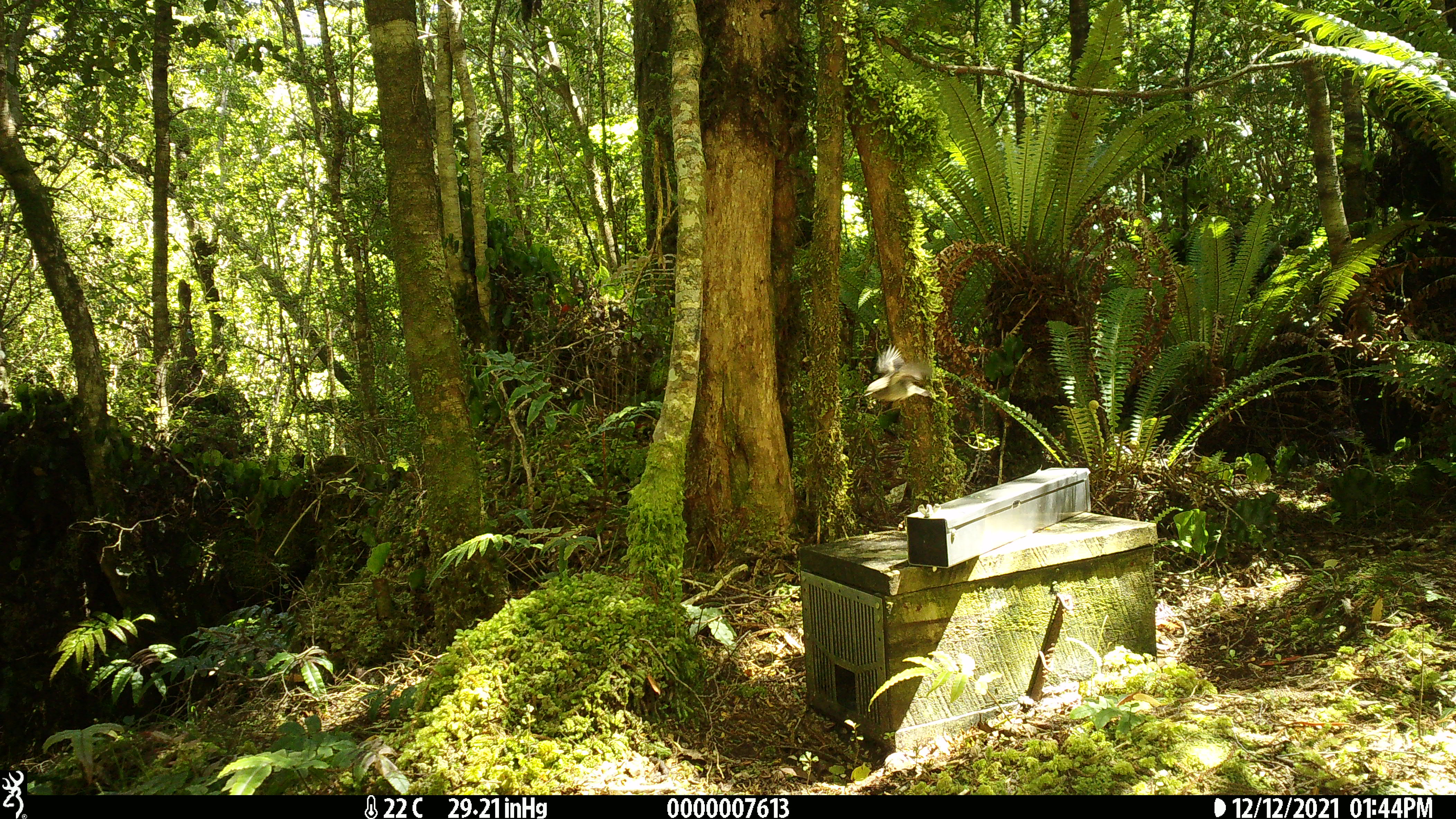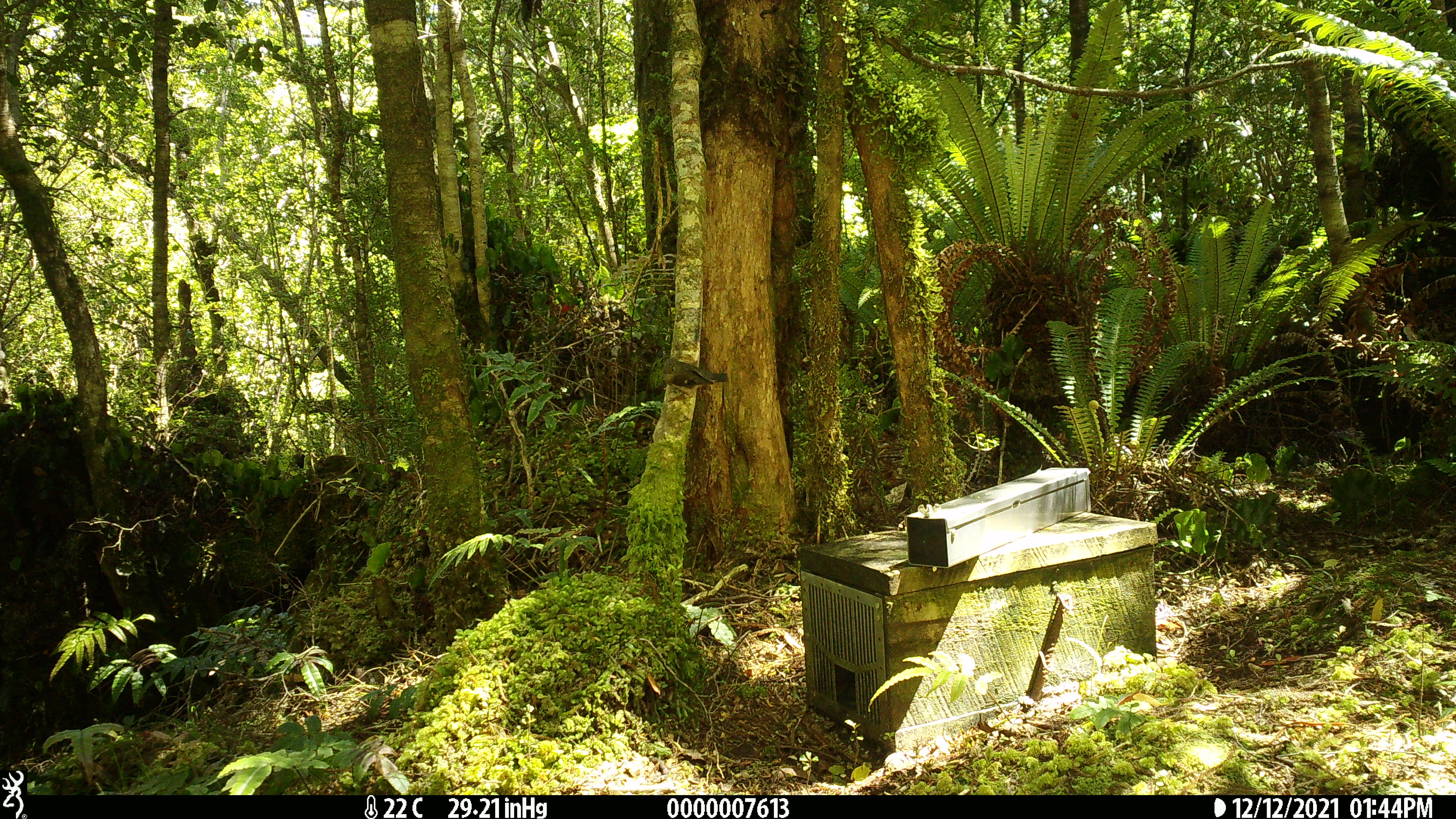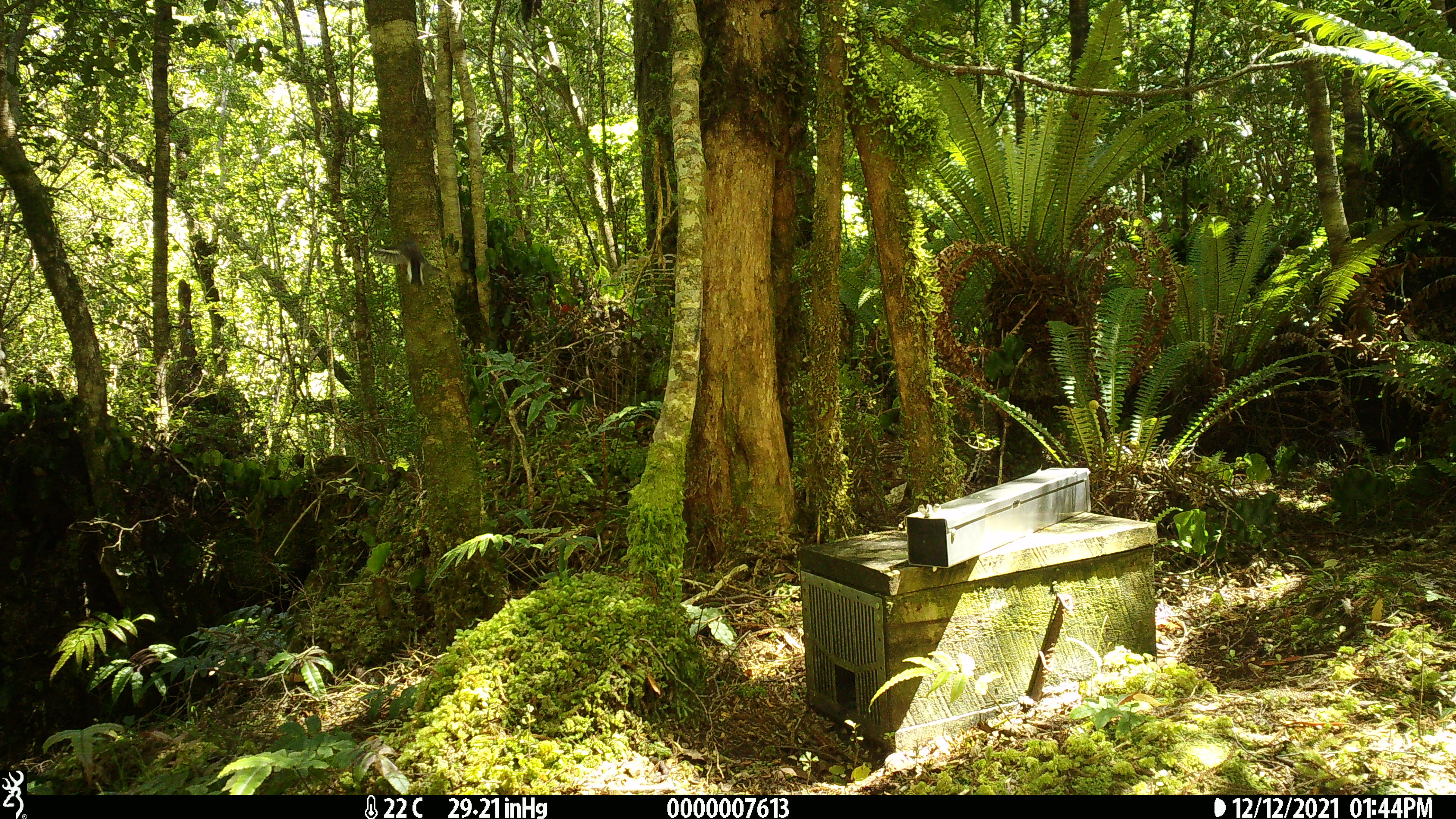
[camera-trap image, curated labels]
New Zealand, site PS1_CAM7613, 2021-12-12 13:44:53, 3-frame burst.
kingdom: Animalia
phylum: Chordata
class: Aves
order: Passeriformes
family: Petroicidae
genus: Petroica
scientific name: Petroica macrocephala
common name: tomtit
Tomtit (Petroica macrocephala).